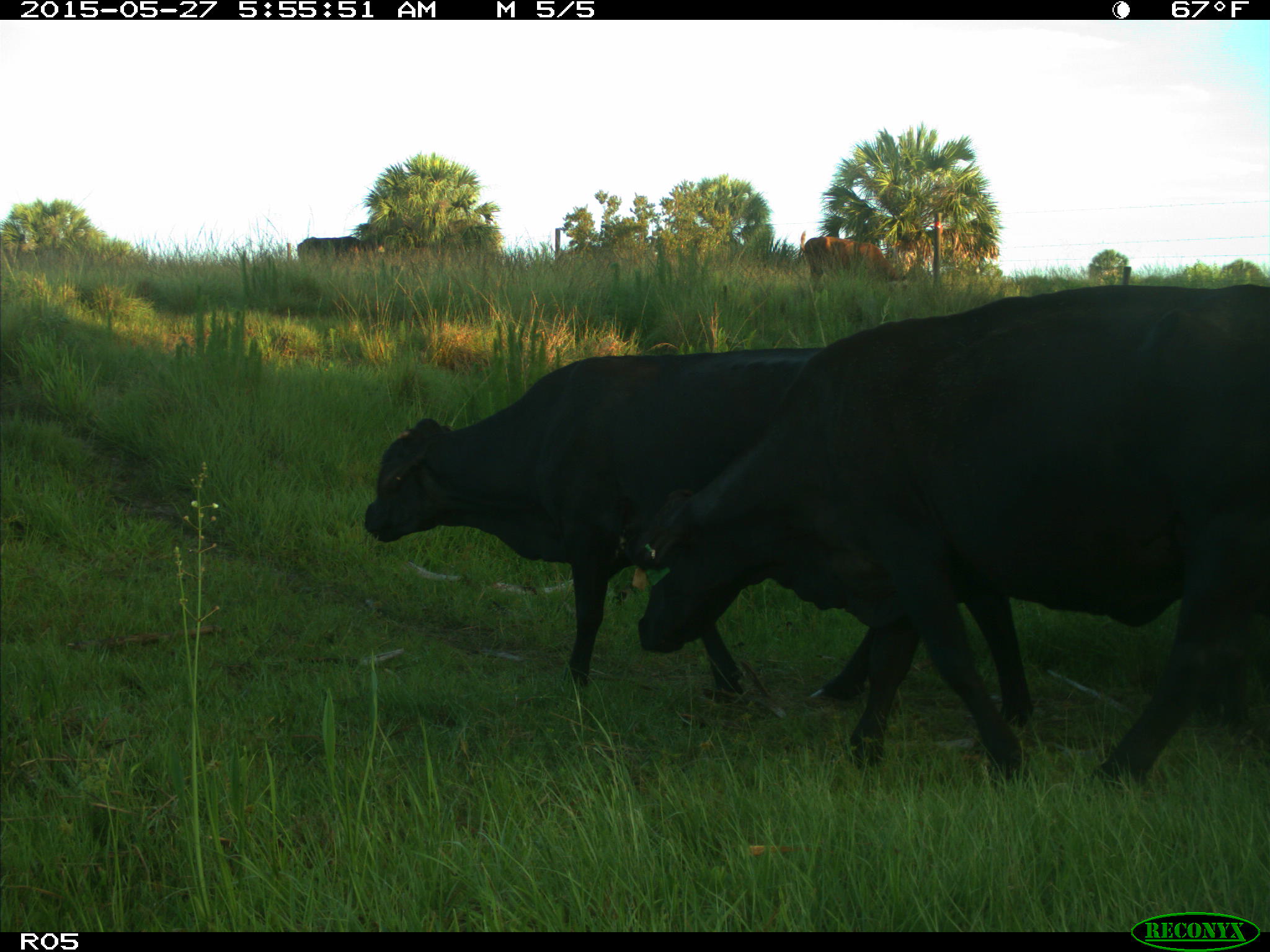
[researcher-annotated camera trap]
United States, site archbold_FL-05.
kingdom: Animalia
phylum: Chordata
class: Mammalia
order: Artiodactyla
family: Bovidae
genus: Bos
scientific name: Bos taurus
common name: domestic cow